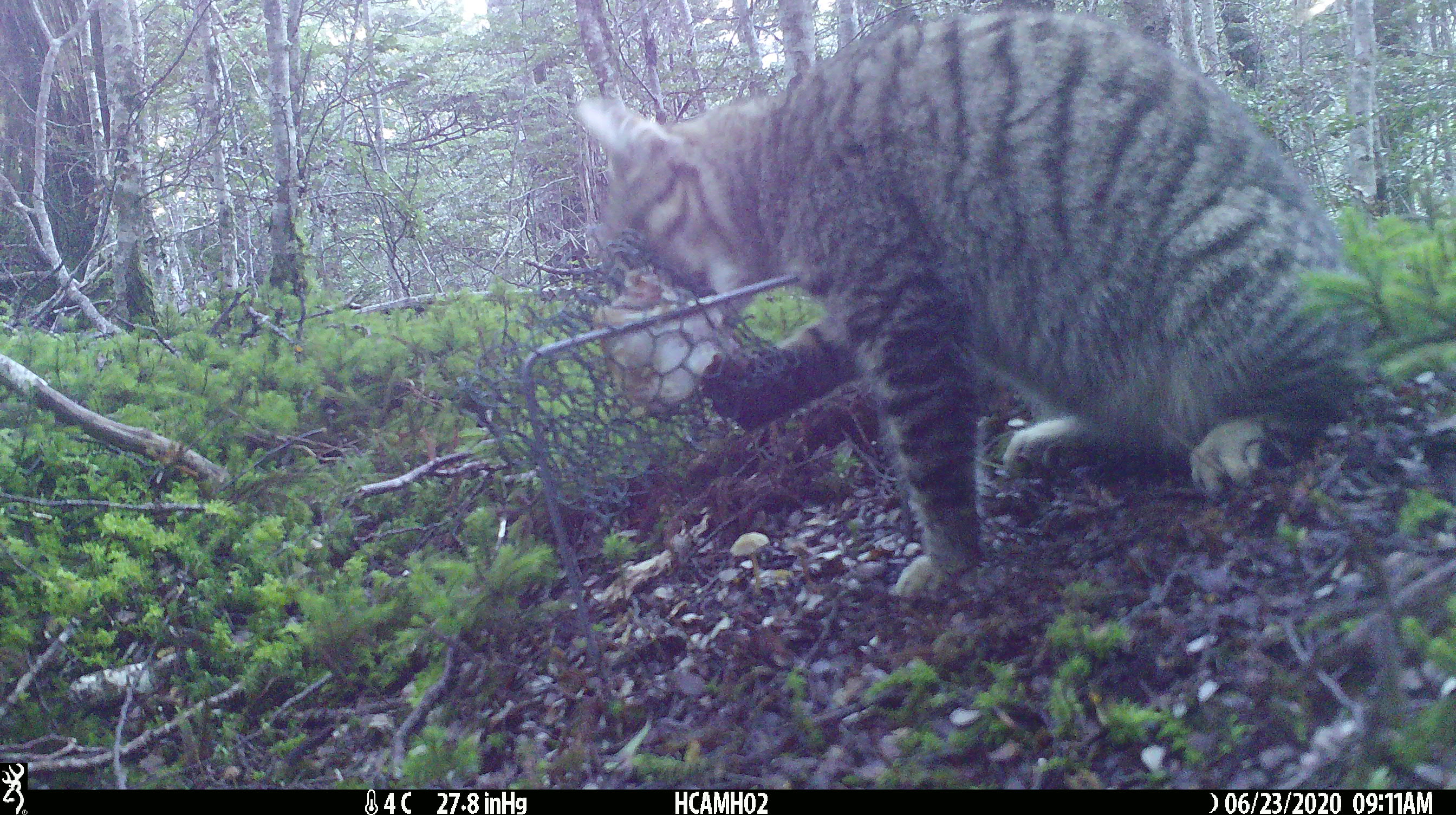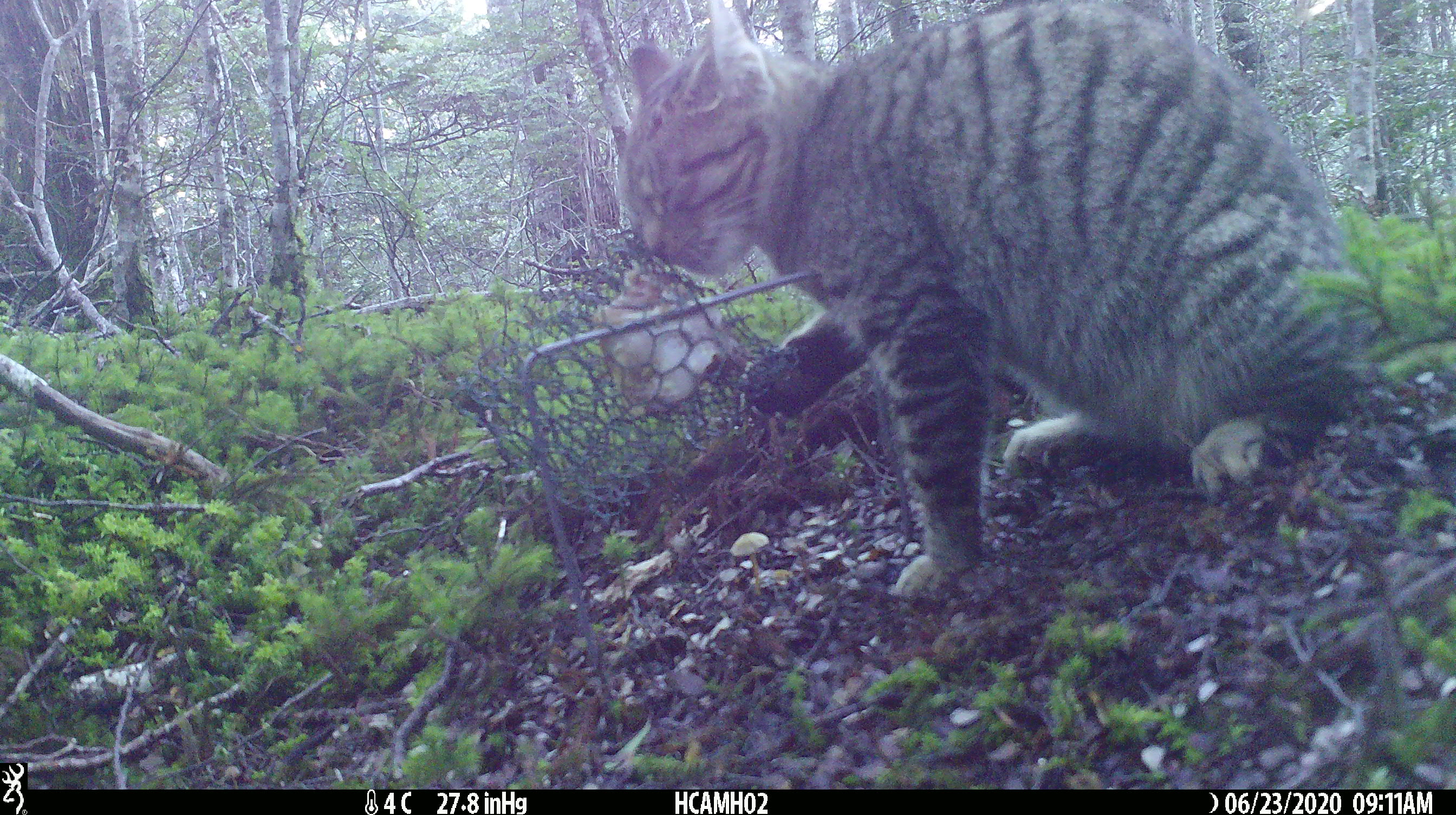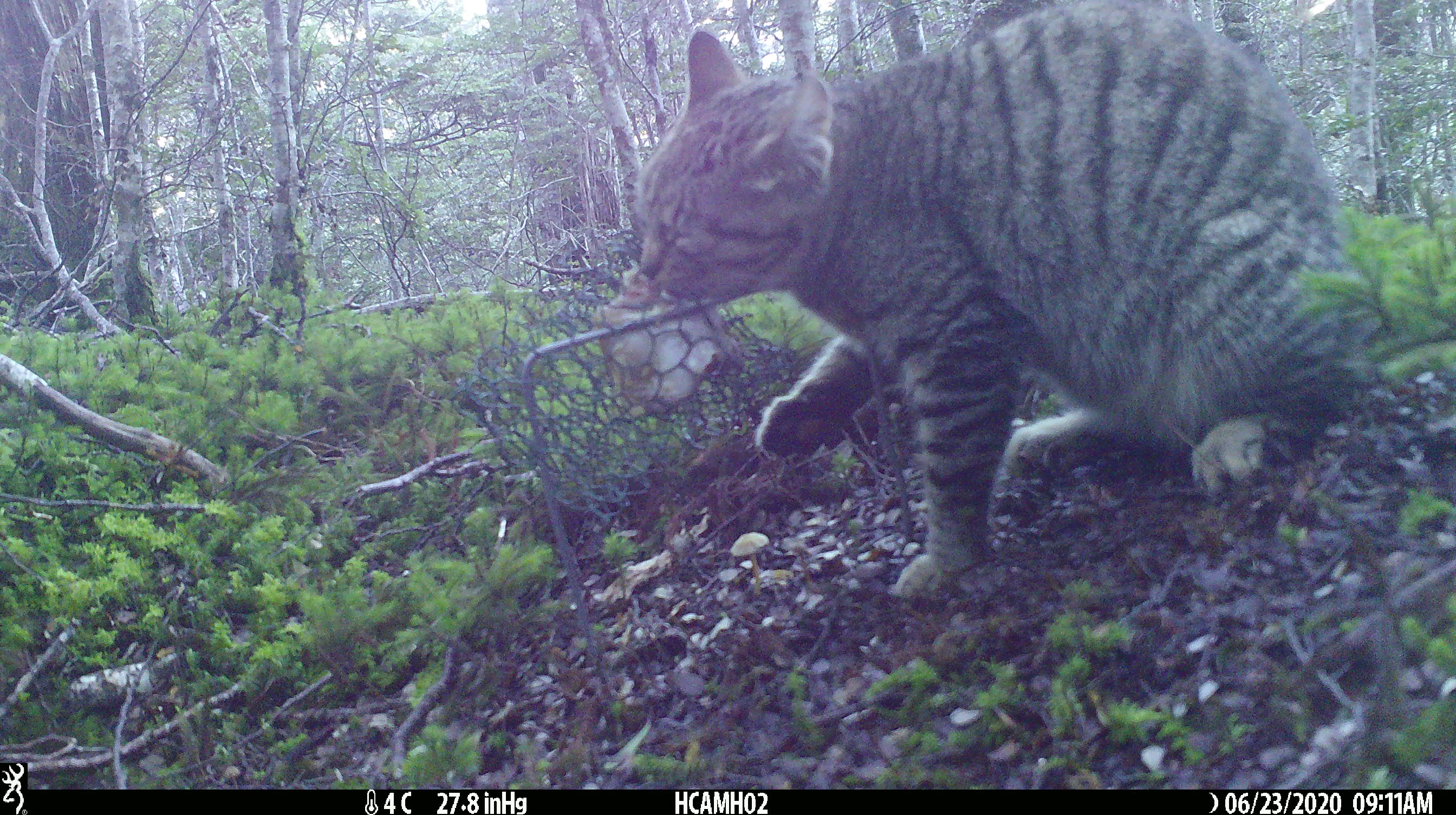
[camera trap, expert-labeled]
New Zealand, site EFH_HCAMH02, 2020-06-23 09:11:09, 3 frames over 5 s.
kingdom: Animalia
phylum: Chordata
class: Mammalia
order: Carnivora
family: Felidae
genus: Felis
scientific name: Felis catus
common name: domestic cat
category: cat